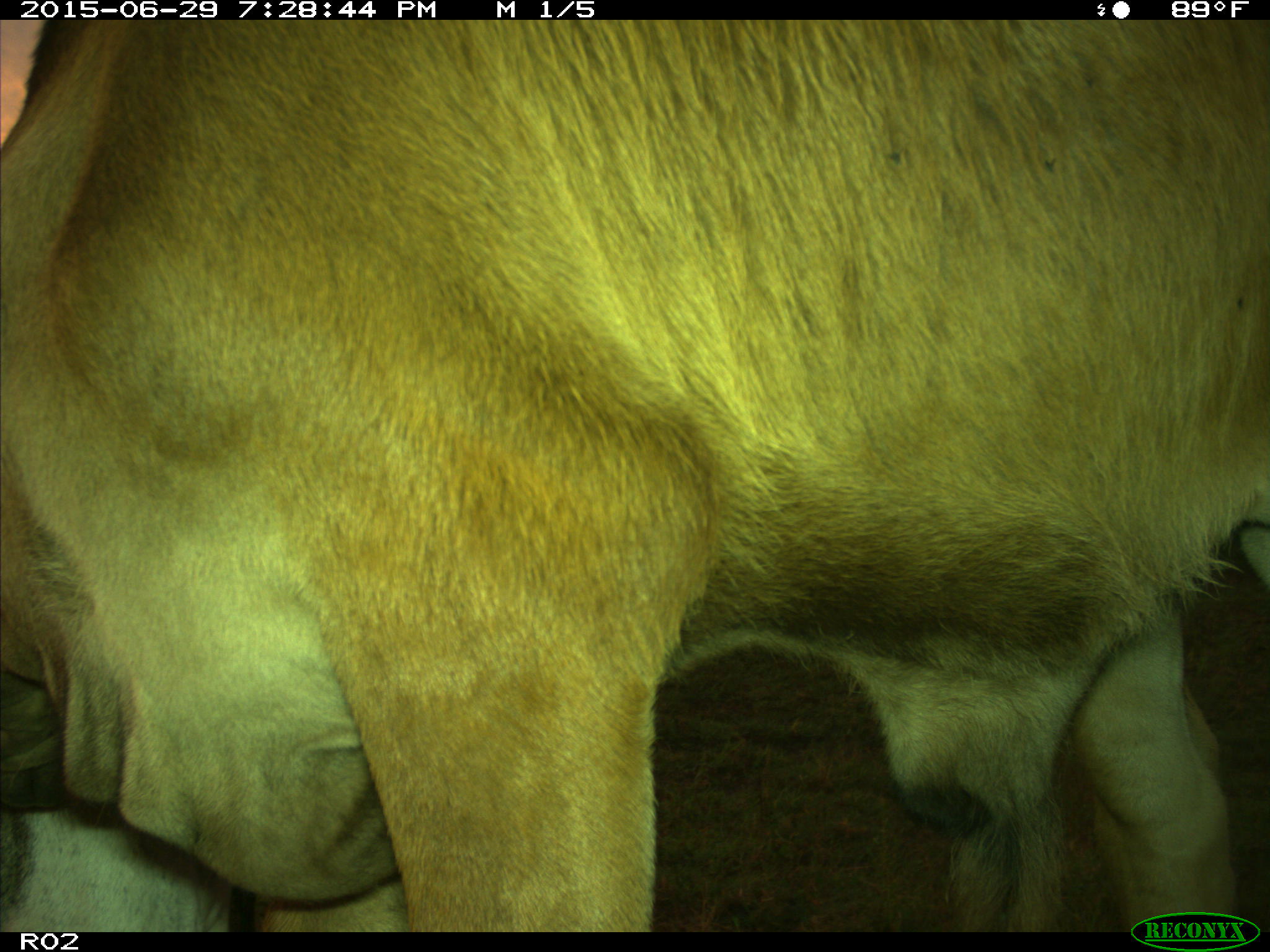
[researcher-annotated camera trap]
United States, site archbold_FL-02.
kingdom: Animalia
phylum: Chordata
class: Mammalia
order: Artiodactyla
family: Bovidae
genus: Bos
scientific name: Bos taurus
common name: domestic cow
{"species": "Bos taurus (domestic cow)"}